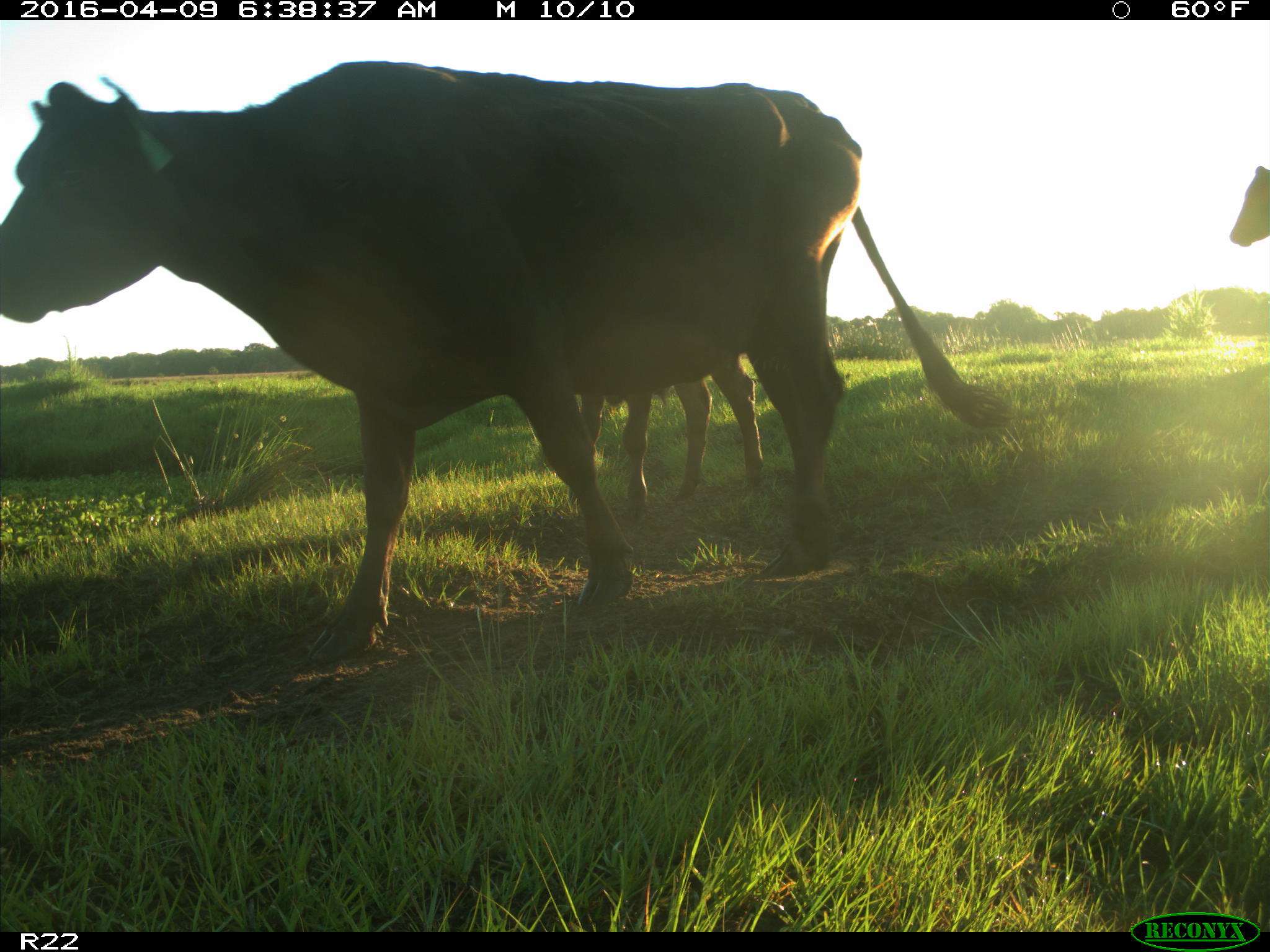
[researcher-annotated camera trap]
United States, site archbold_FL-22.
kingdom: Animalia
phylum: Chordata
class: Mammalia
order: Artiodactyla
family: Bovidae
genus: Bos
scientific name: Bos taurus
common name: domestic cow